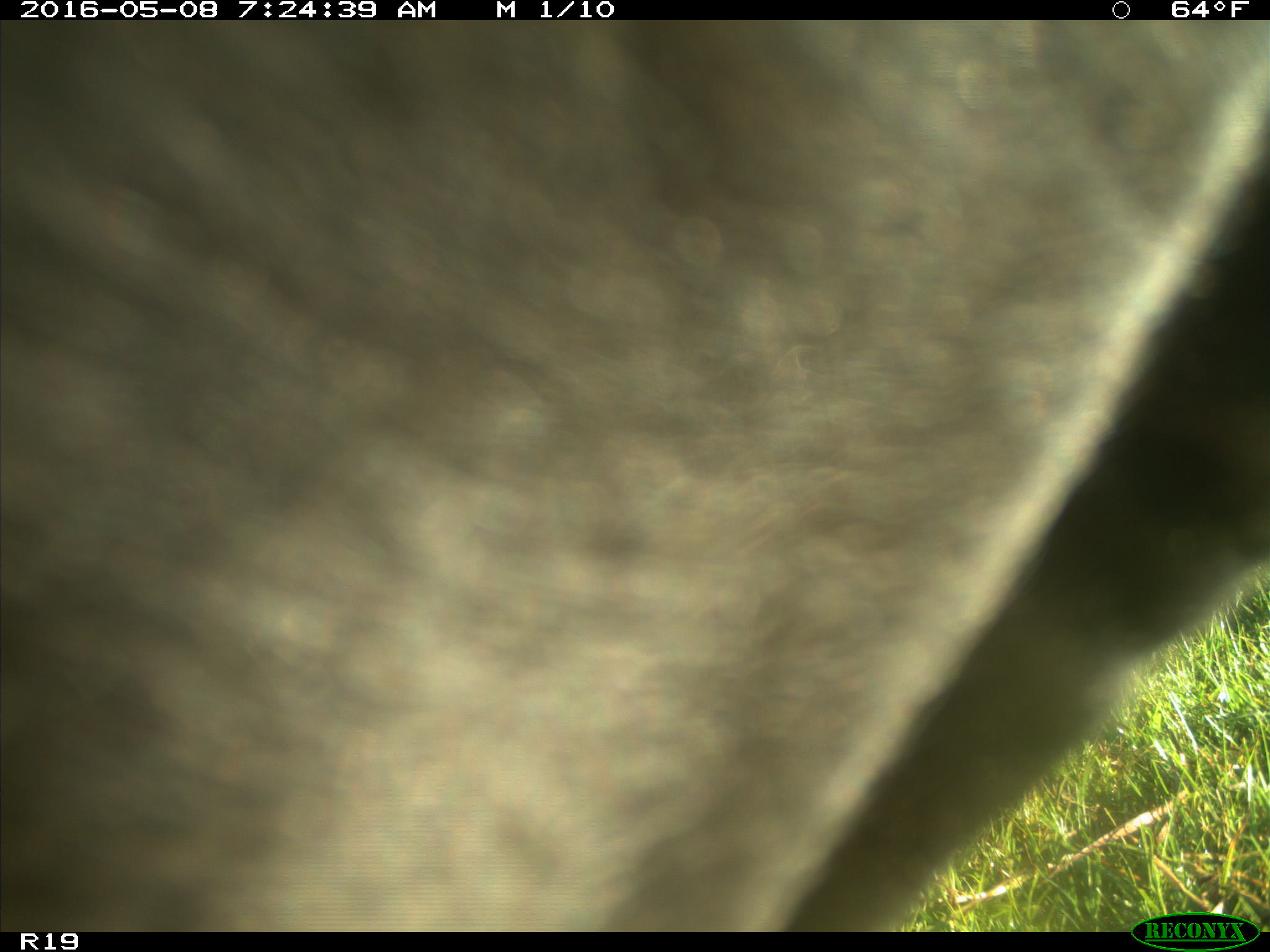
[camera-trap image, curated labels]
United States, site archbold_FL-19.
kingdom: Animalia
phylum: Chordata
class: Mammalia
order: Artiodactyla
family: Bovidae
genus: Bos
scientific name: Bos taurus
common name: domestic cow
Bos taurus (domestic cow).